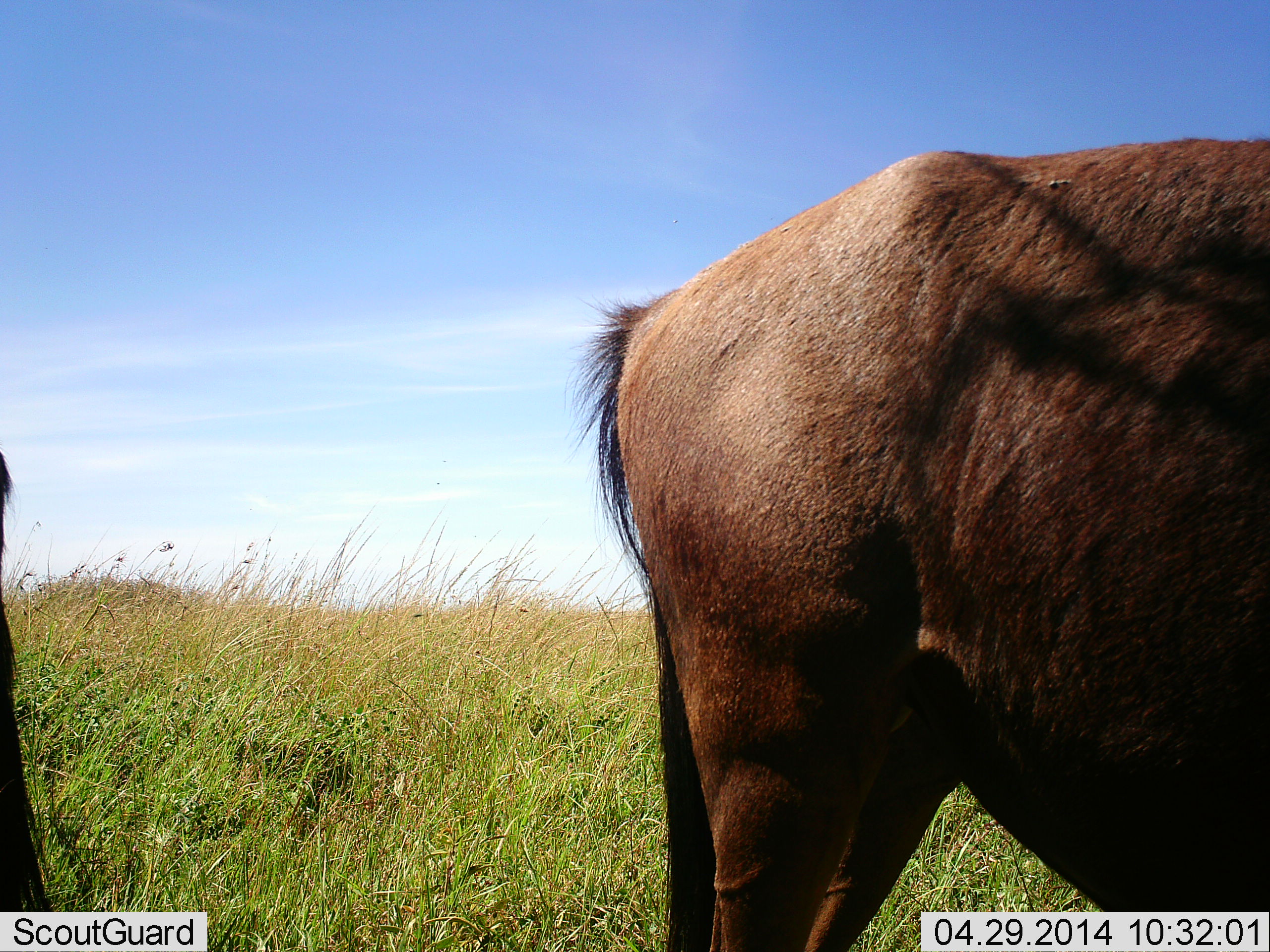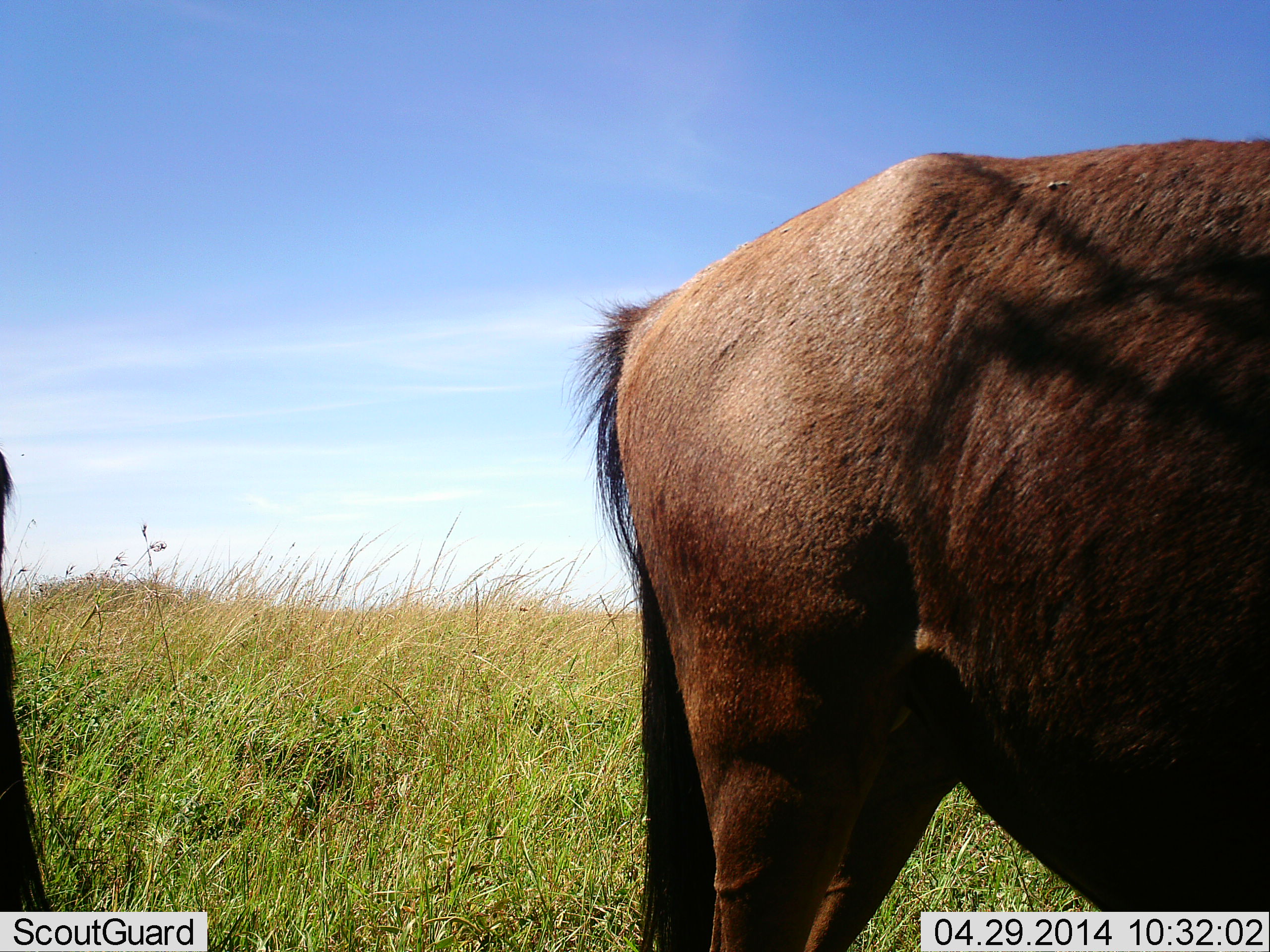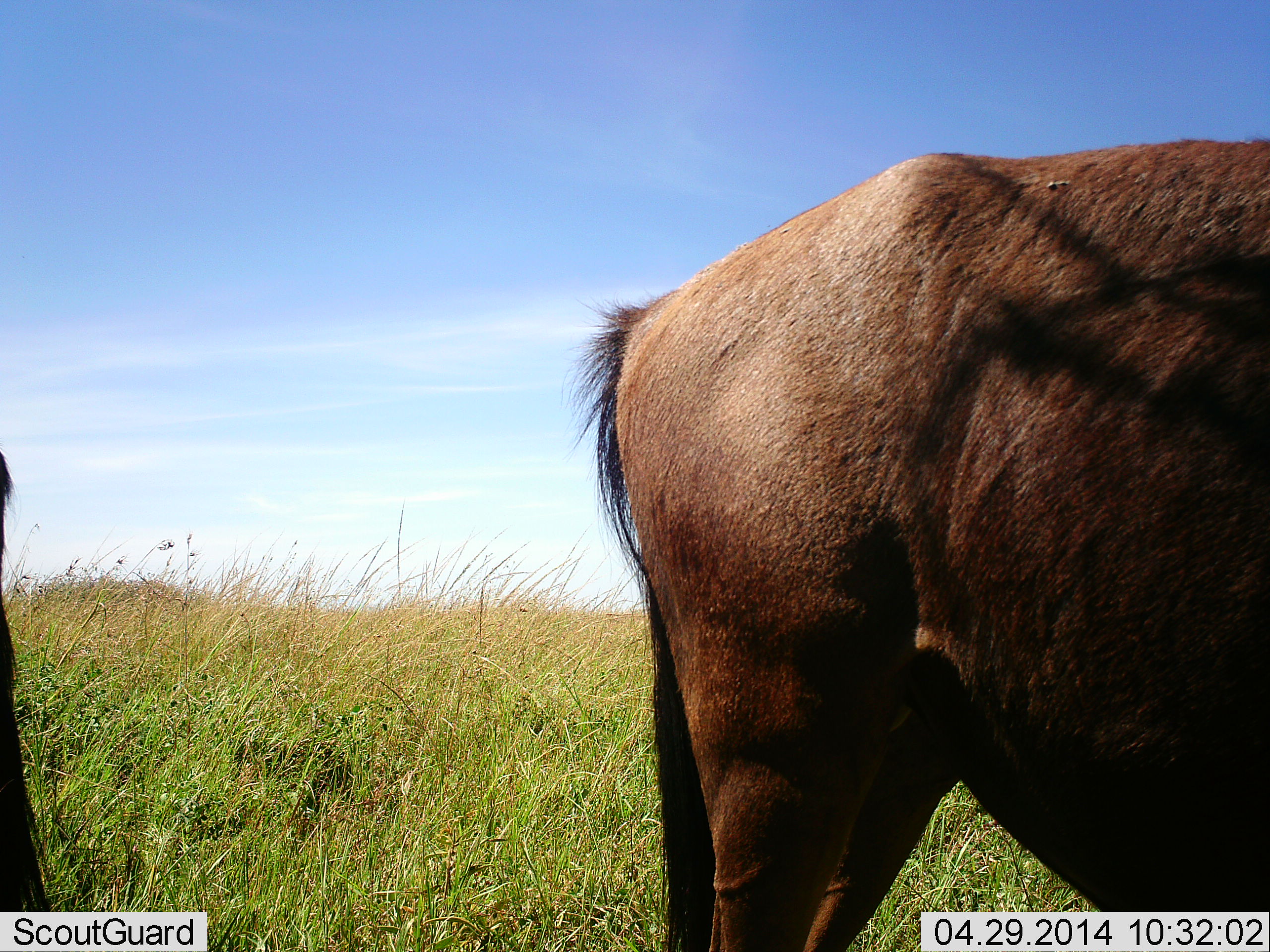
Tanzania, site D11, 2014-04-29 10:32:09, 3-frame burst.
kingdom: Animalia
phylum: Chordata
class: Mammalia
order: Artiodactyla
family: Bovidae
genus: Connochaetes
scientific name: Connochaetes taurinus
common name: blue wildebeest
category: wildebeest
Wildebeest (blue wildebeest) (Connochaetes taurinus), count 2. Behavior (volunteer vote fractions): standing 100%, resting 0%, moving 0%, interacting 0%. Young present (vote fraction): 0%. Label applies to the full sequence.